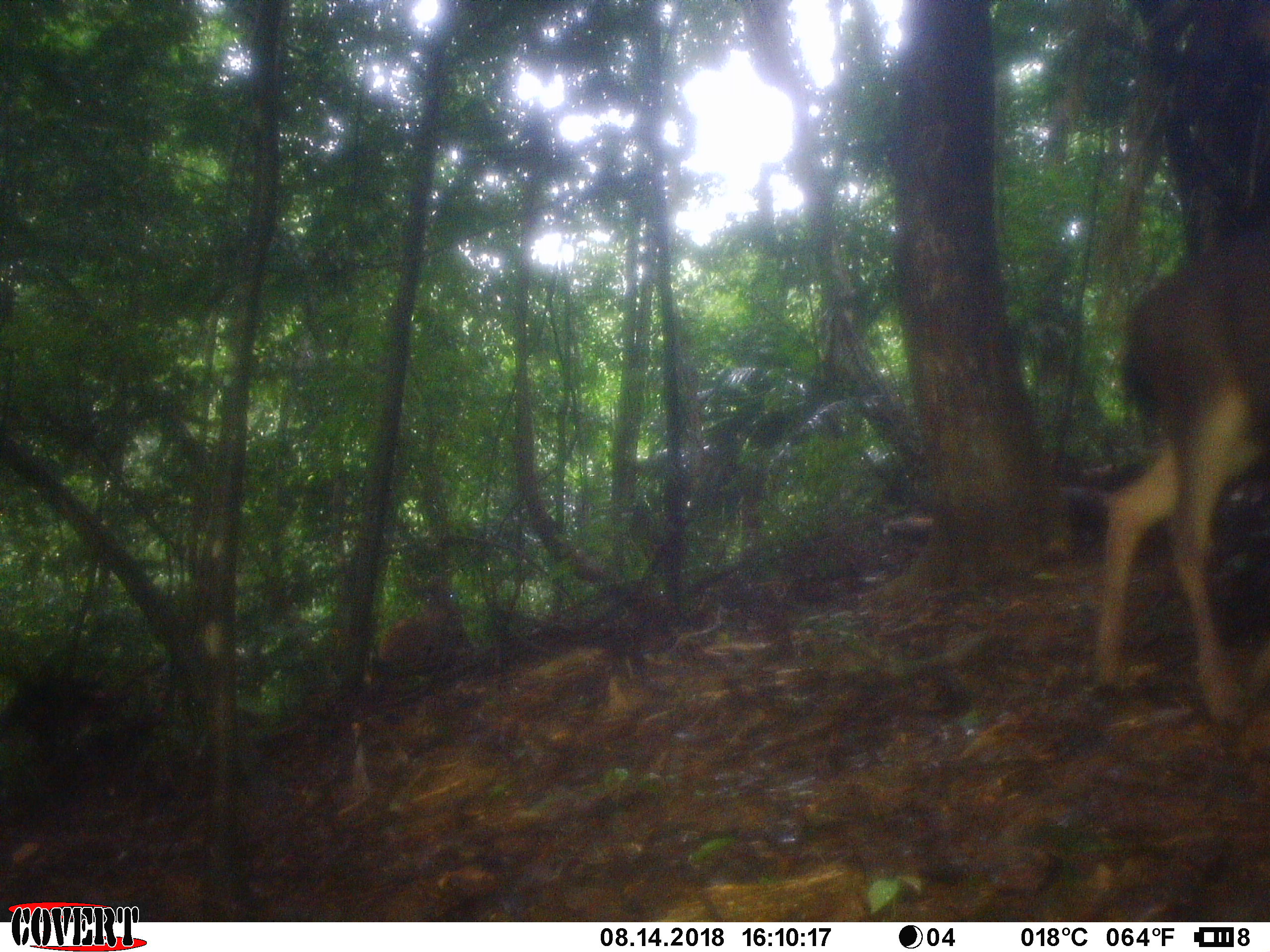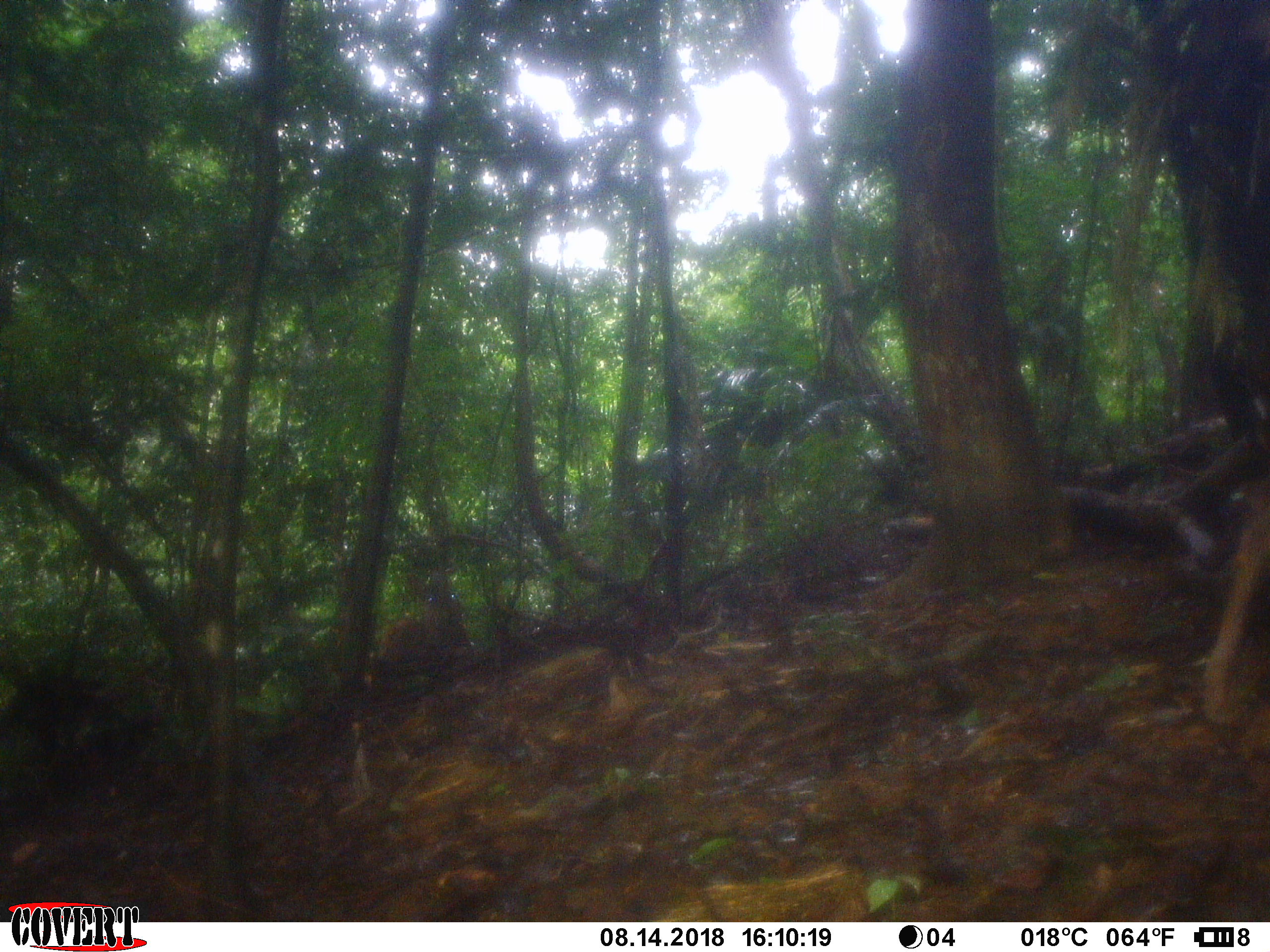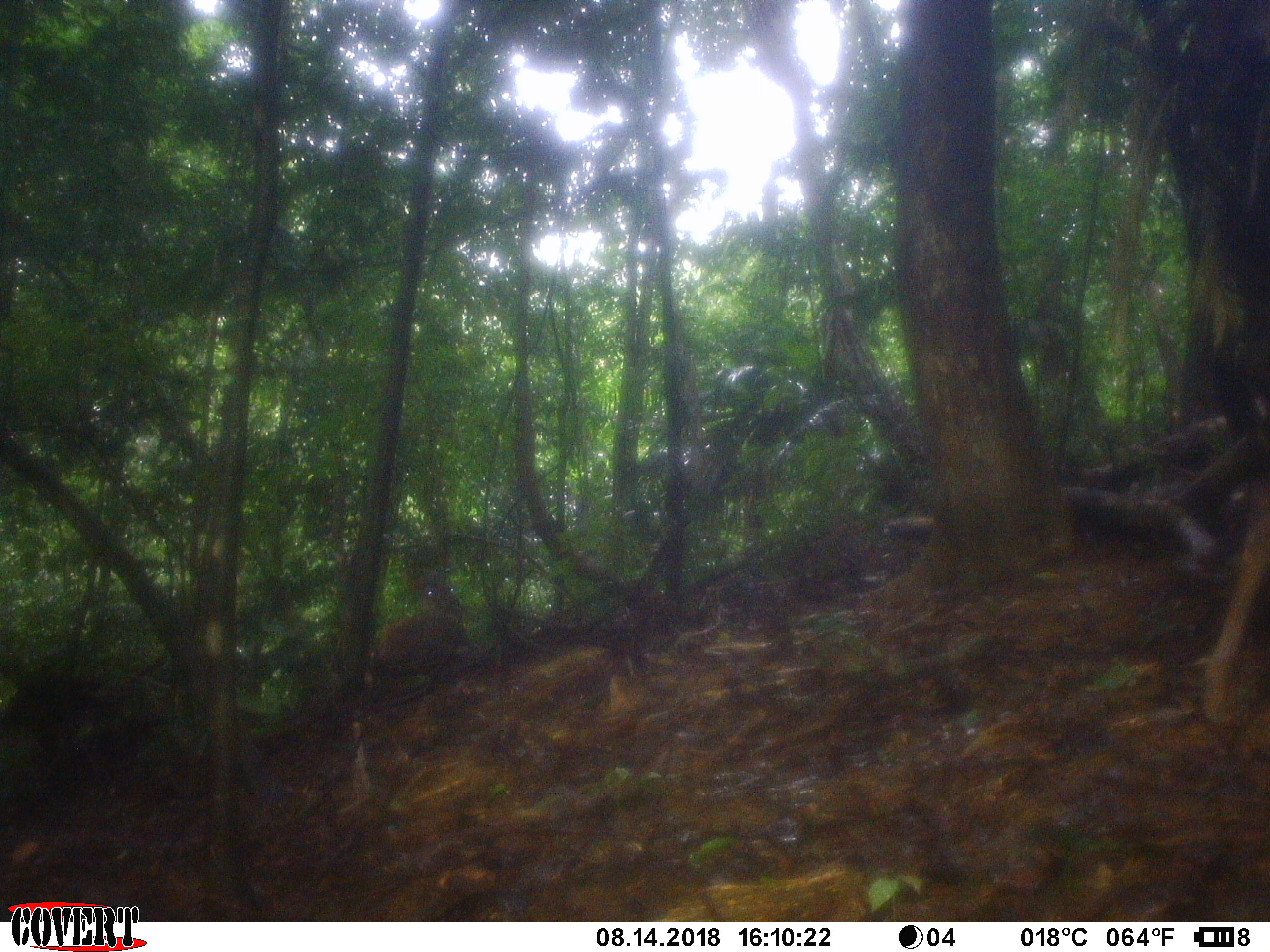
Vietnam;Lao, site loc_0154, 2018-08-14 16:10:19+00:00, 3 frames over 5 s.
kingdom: Animalia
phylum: Chordata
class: Mammalia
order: Artiodactyla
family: Cervidae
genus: Rusa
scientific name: Rusa unicolor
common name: sambar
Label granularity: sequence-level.